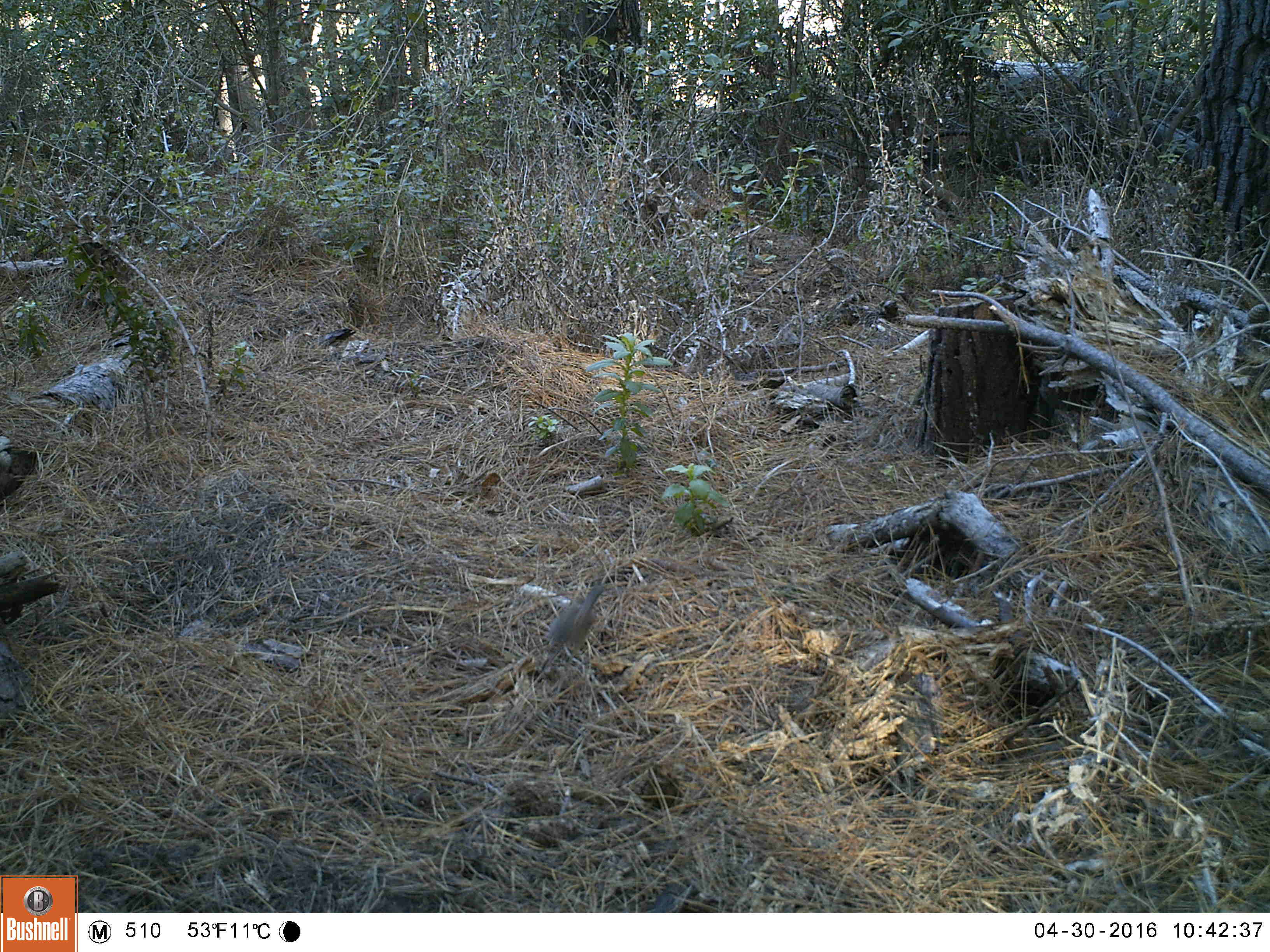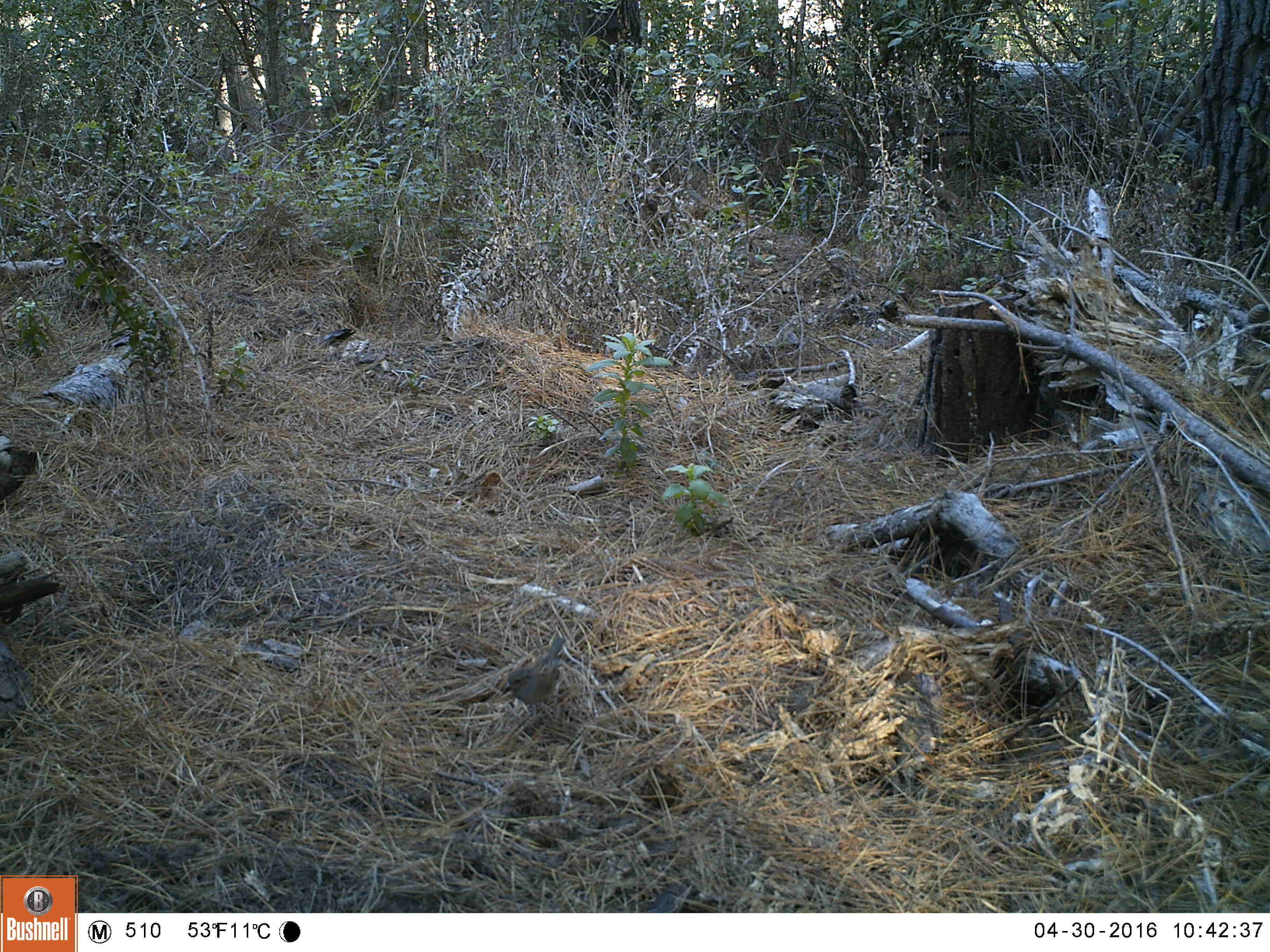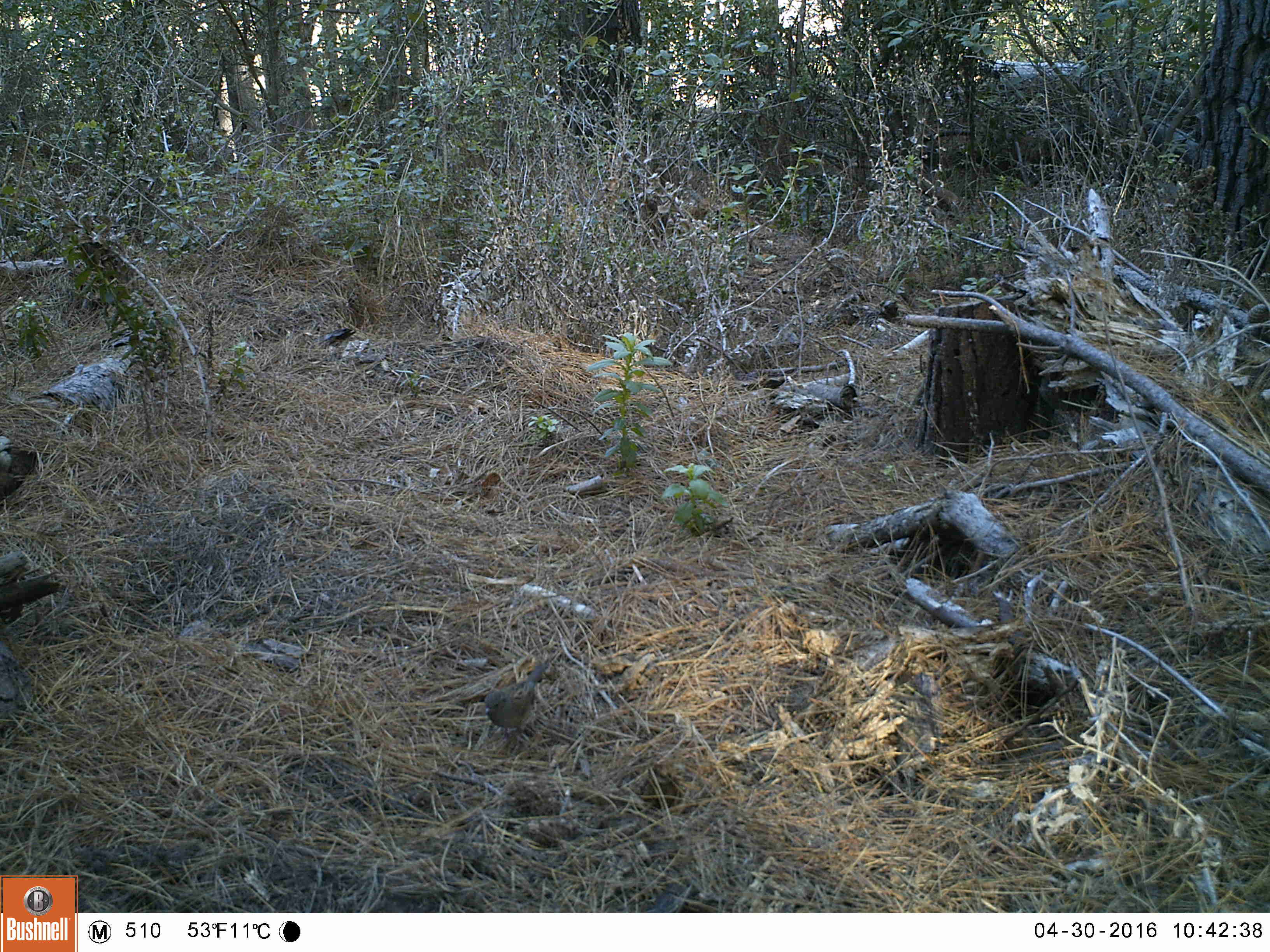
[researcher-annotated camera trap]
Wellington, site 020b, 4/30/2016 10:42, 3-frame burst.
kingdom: Animalia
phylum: Chordata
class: Aves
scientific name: Aves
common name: bird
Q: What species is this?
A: Bird (Aves).